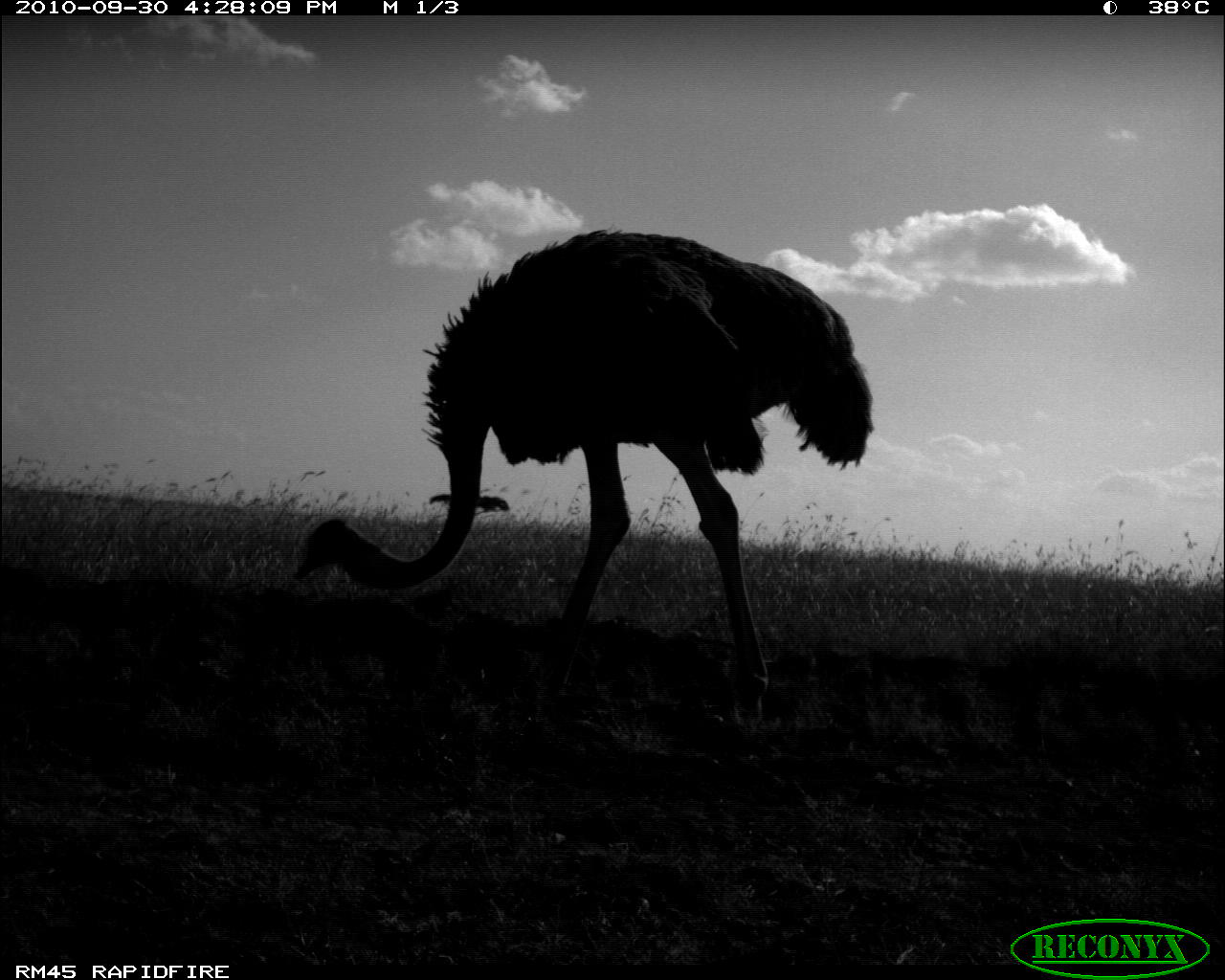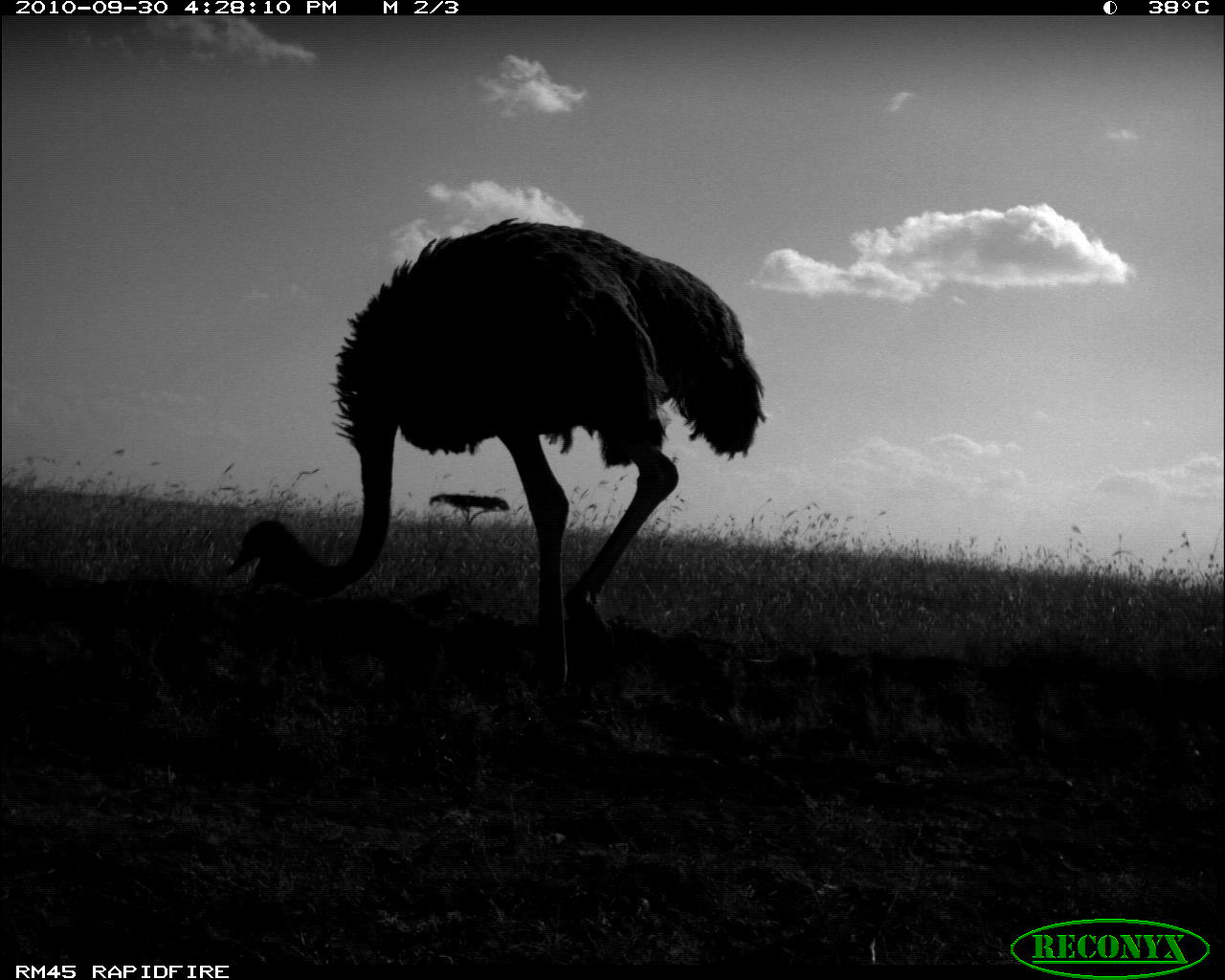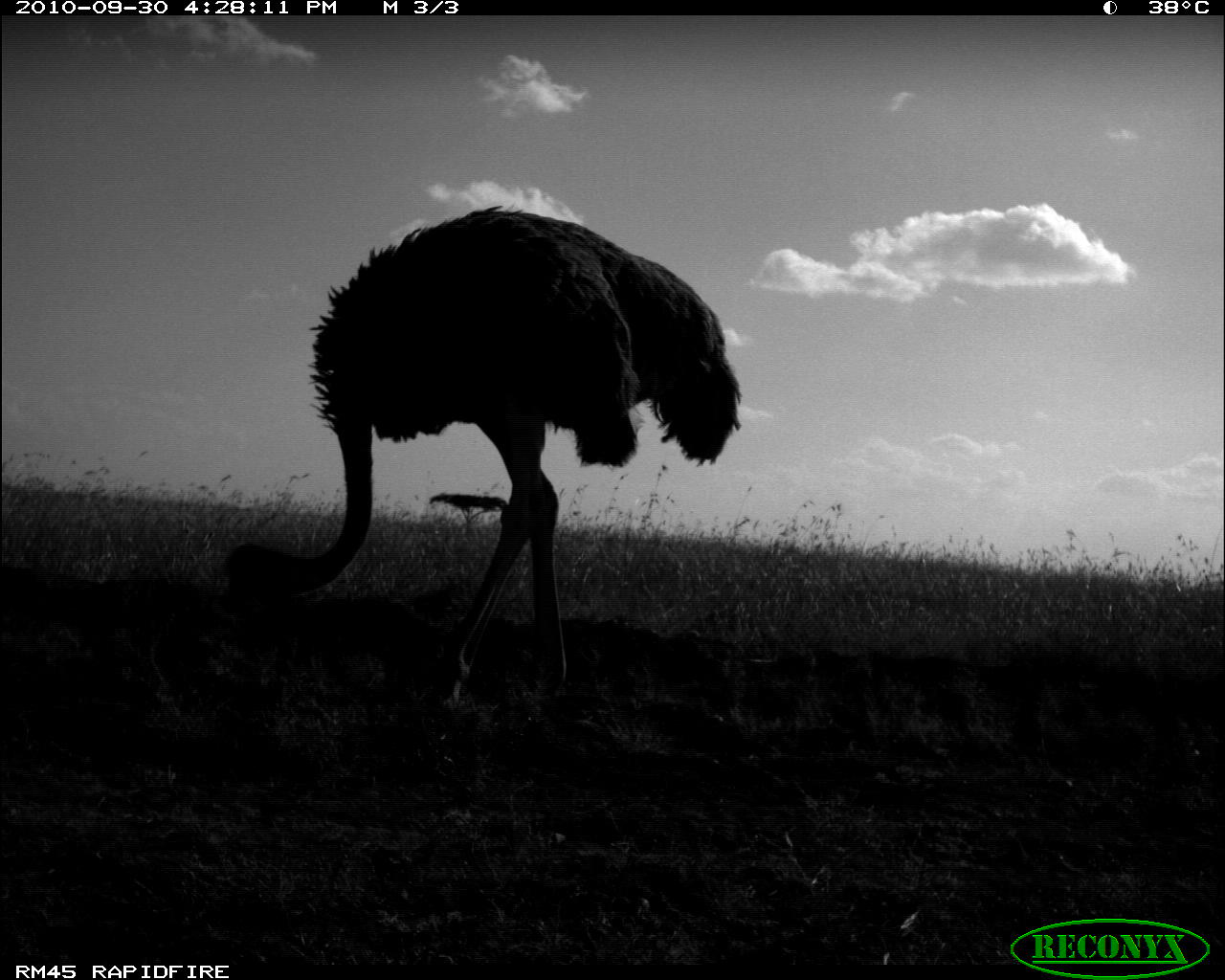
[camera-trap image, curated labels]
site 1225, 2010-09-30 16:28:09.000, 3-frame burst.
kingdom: Animalia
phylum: Chordata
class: Aves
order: Struthioniformes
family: Struthionidae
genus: Struthio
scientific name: Struthio camelus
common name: common ostrich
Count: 1.